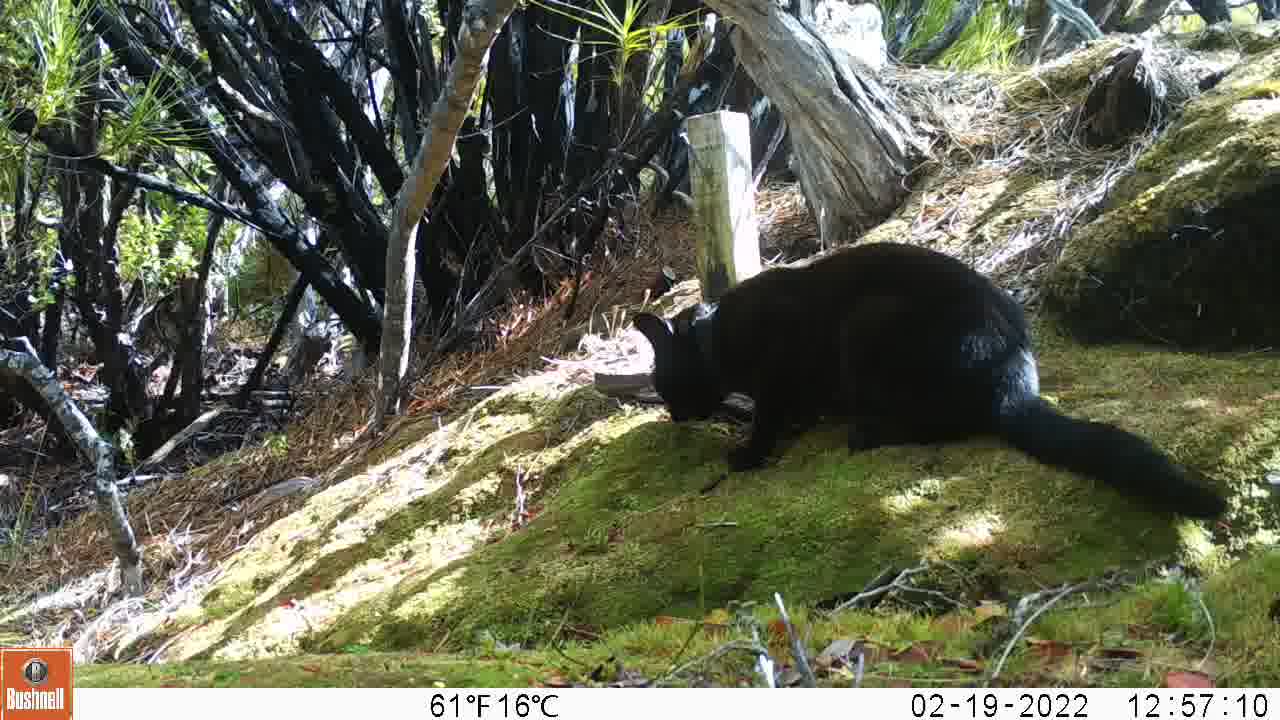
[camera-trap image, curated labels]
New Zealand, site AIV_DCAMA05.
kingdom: Animalia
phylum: Chordata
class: Mammalia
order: Carnivora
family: Felidae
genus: Felis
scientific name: Felis catus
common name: domestic cat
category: cat